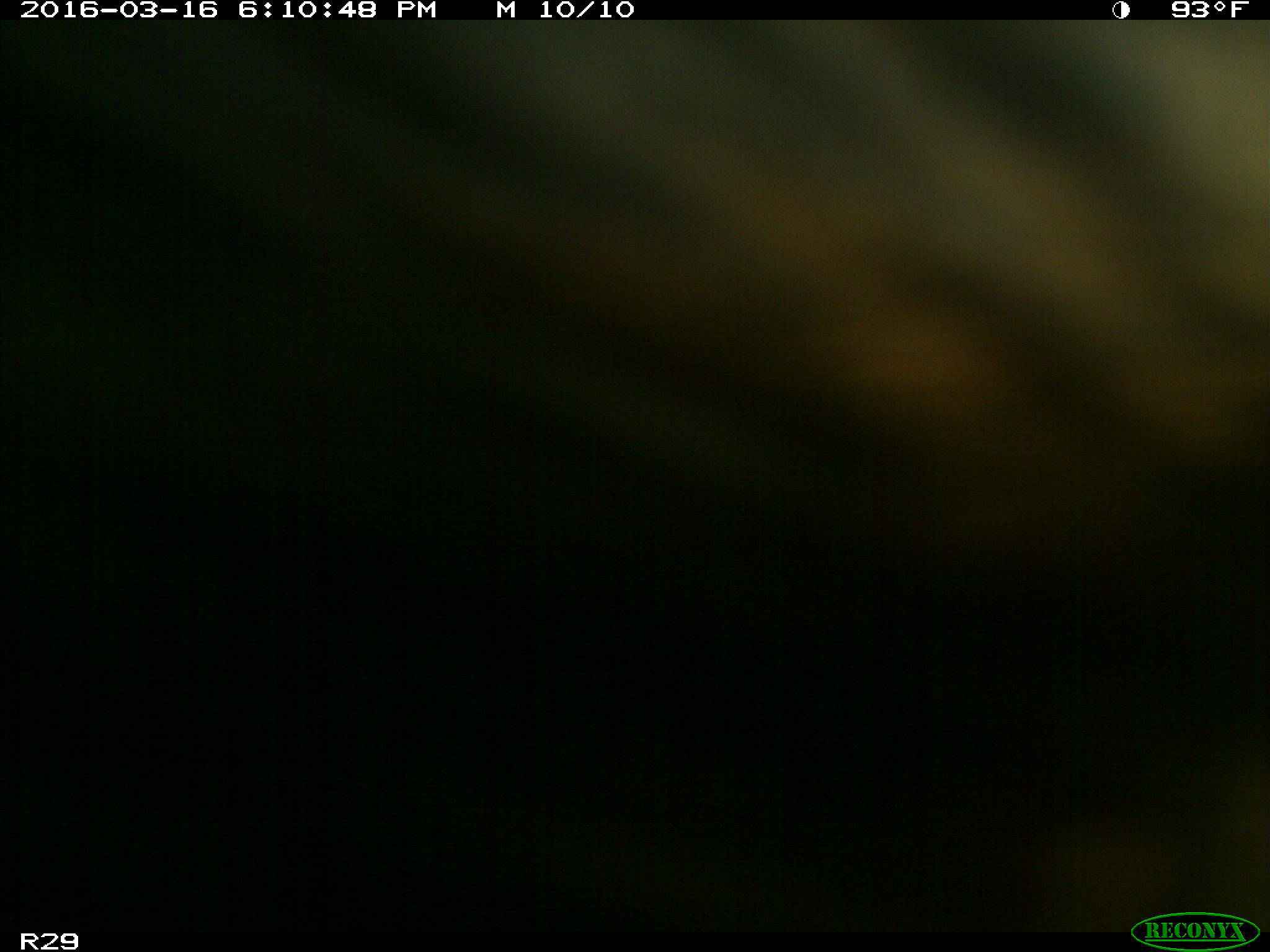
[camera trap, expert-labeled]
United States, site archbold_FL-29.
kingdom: Animalia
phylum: Chordata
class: Mammalia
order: Artiodactyla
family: Bovidae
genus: Bos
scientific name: Bos taurus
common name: domestic cow